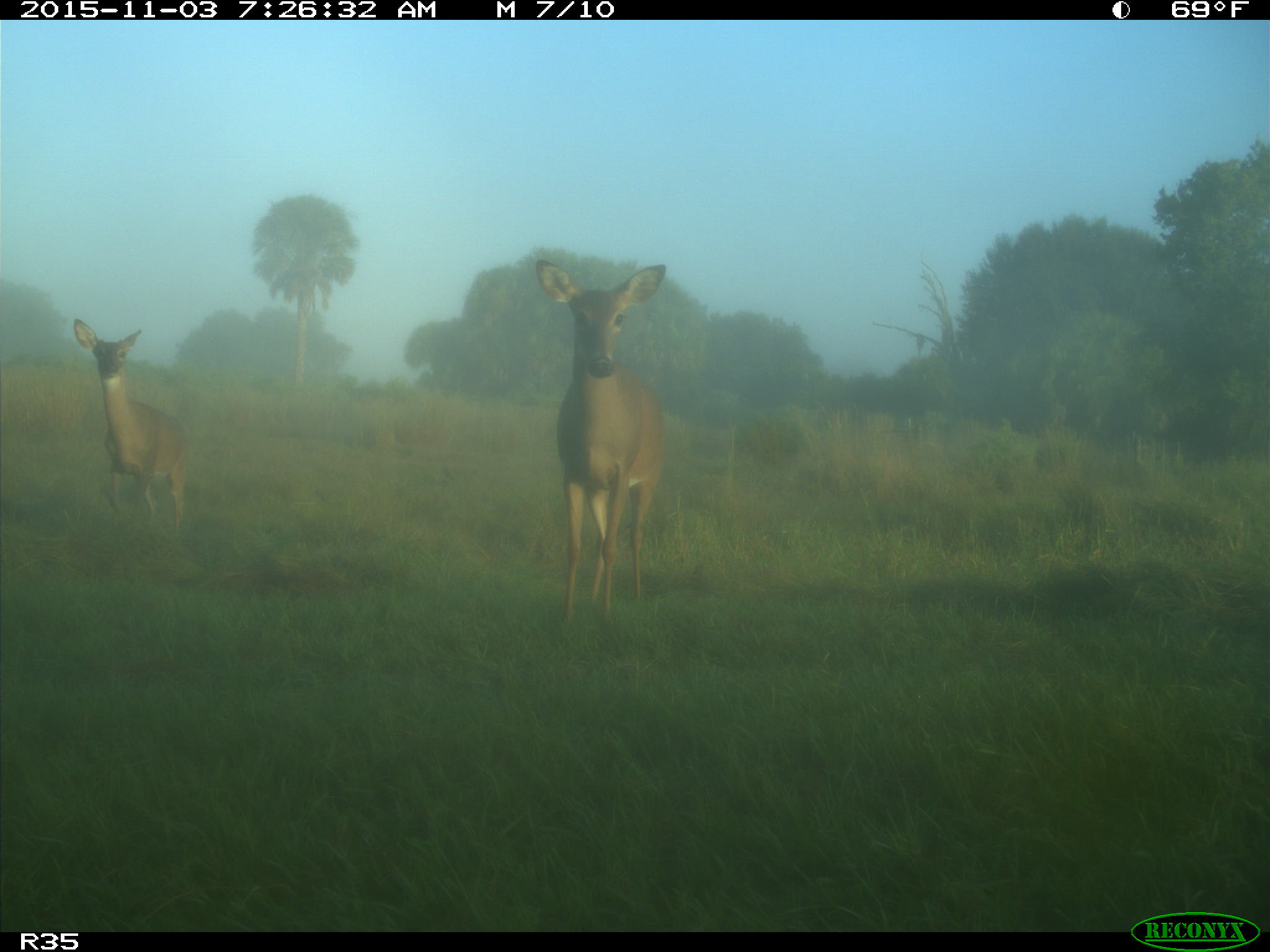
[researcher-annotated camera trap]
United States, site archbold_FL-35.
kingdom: Animalia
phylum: Chordata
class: Mammalia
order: Artiodactyla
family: Cervidae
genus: Odocoileus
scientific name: Odocoileus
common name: deer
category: unidentified deer